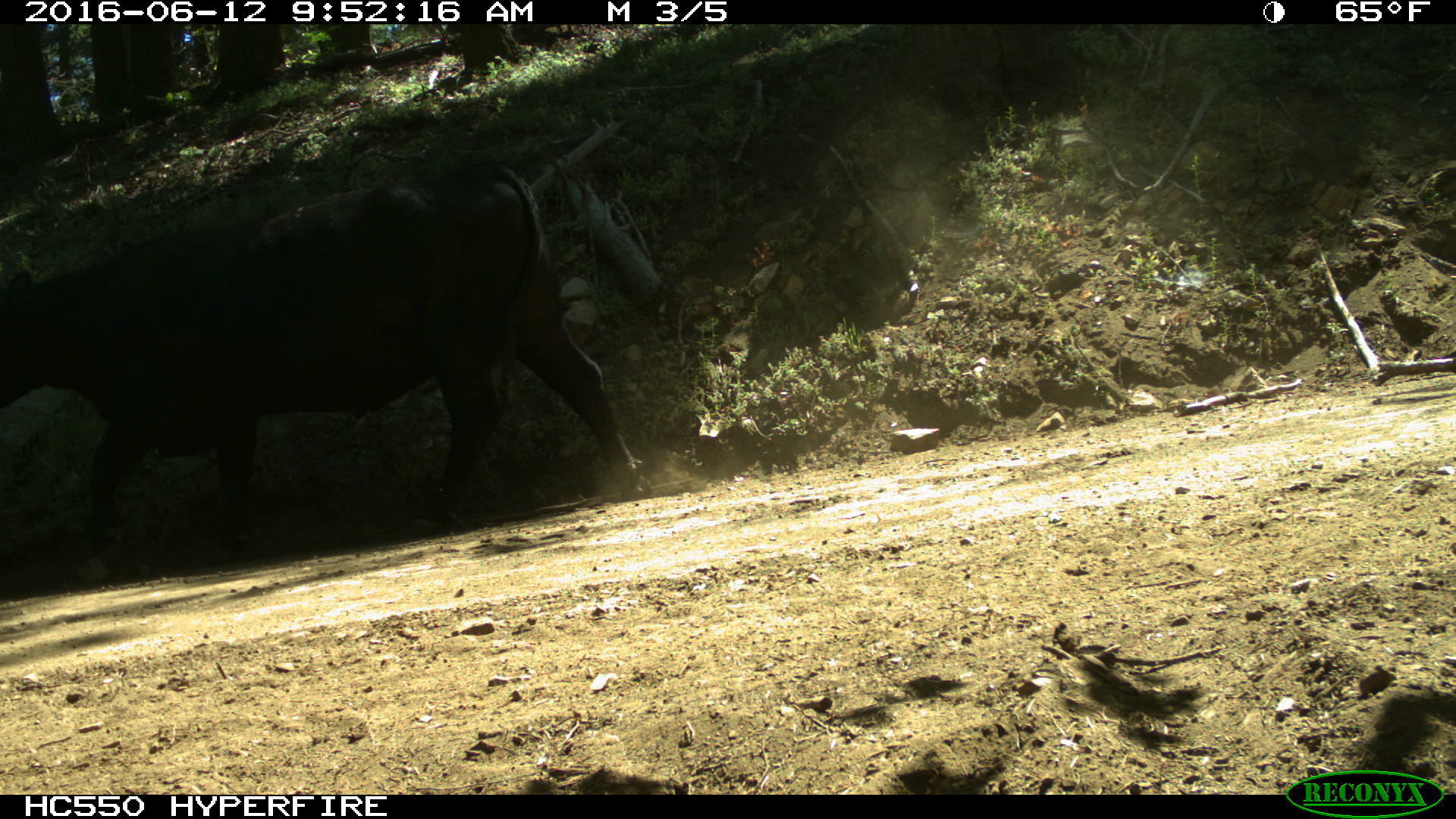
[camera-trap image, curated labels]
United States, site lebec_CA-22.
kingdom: Animalia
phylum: Chordata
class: Mammalia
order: Artiodactyla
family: Bovidae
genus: Bos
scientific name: Bos taurus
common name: domestic cow